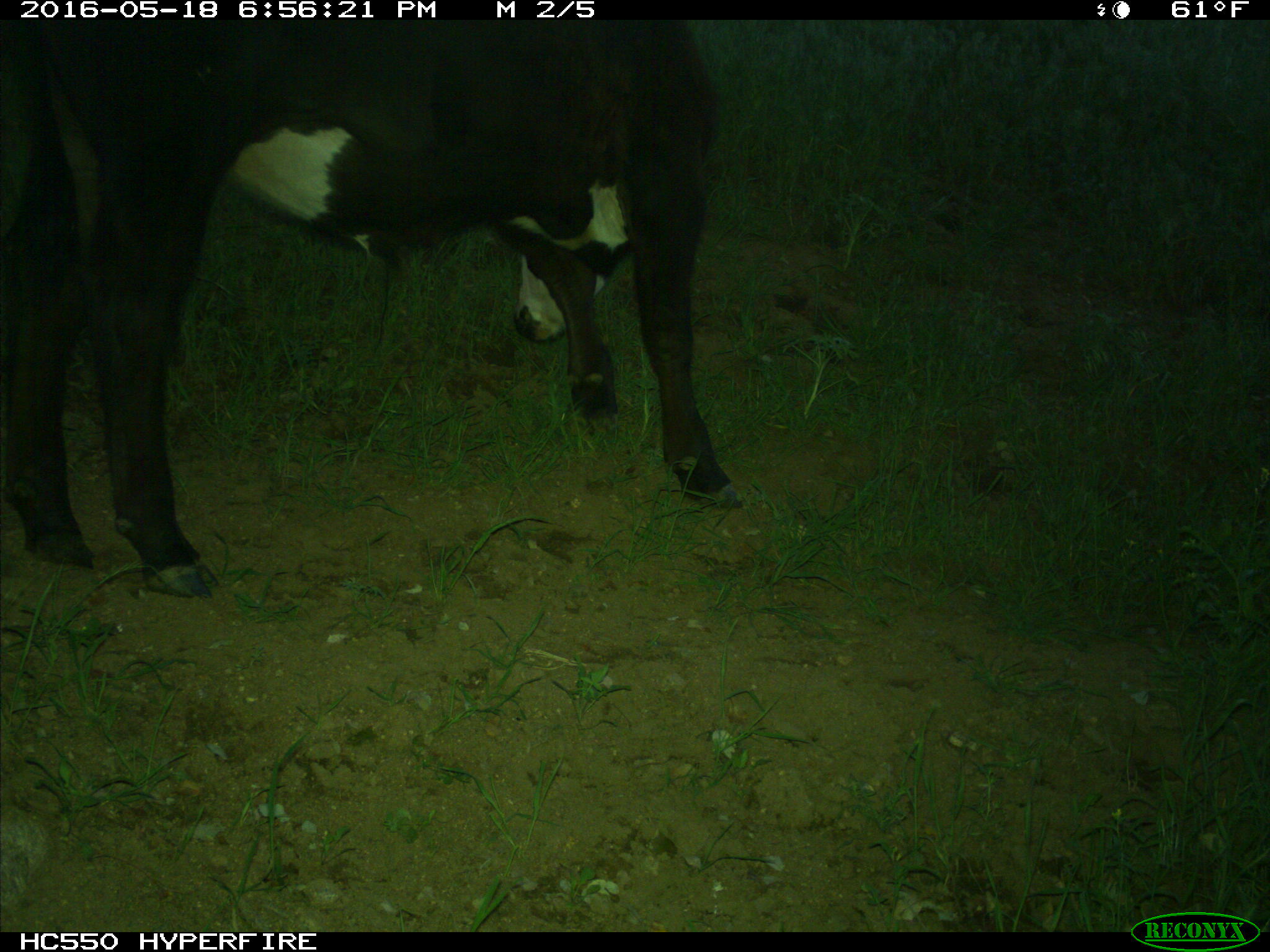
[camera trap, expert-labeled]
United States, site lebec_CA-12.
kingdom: Animalia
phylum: Chordata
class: Mammalia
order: Artiodactyla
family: Bovidae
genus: Bos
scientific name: Bos taurus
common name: domestic cow